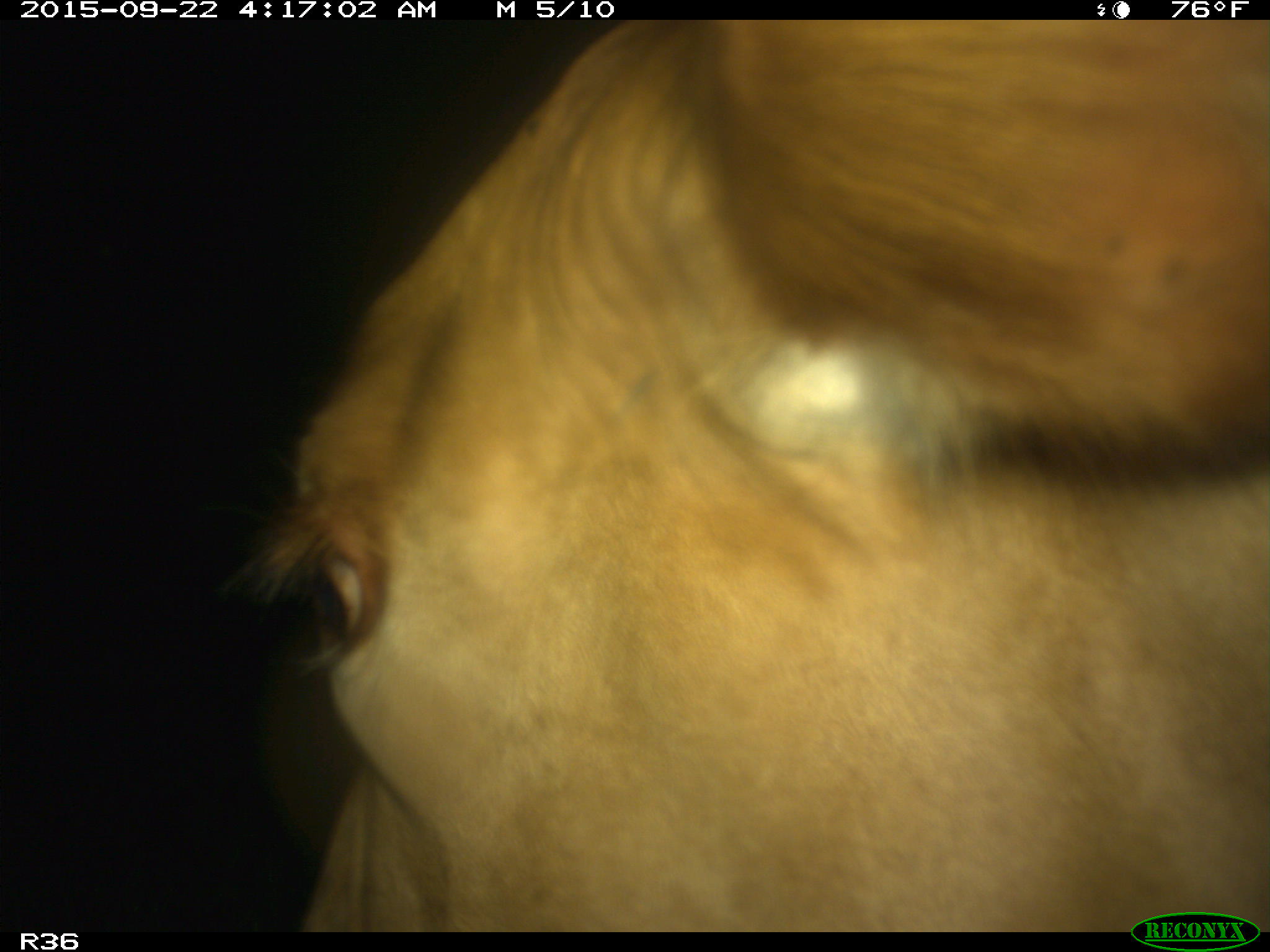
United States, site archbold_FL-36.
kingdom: Animalia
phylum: Chordata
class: Mammalia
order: Artiodactyla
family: Bovidae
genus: Bos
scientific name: Bos taurus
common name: domestic cow